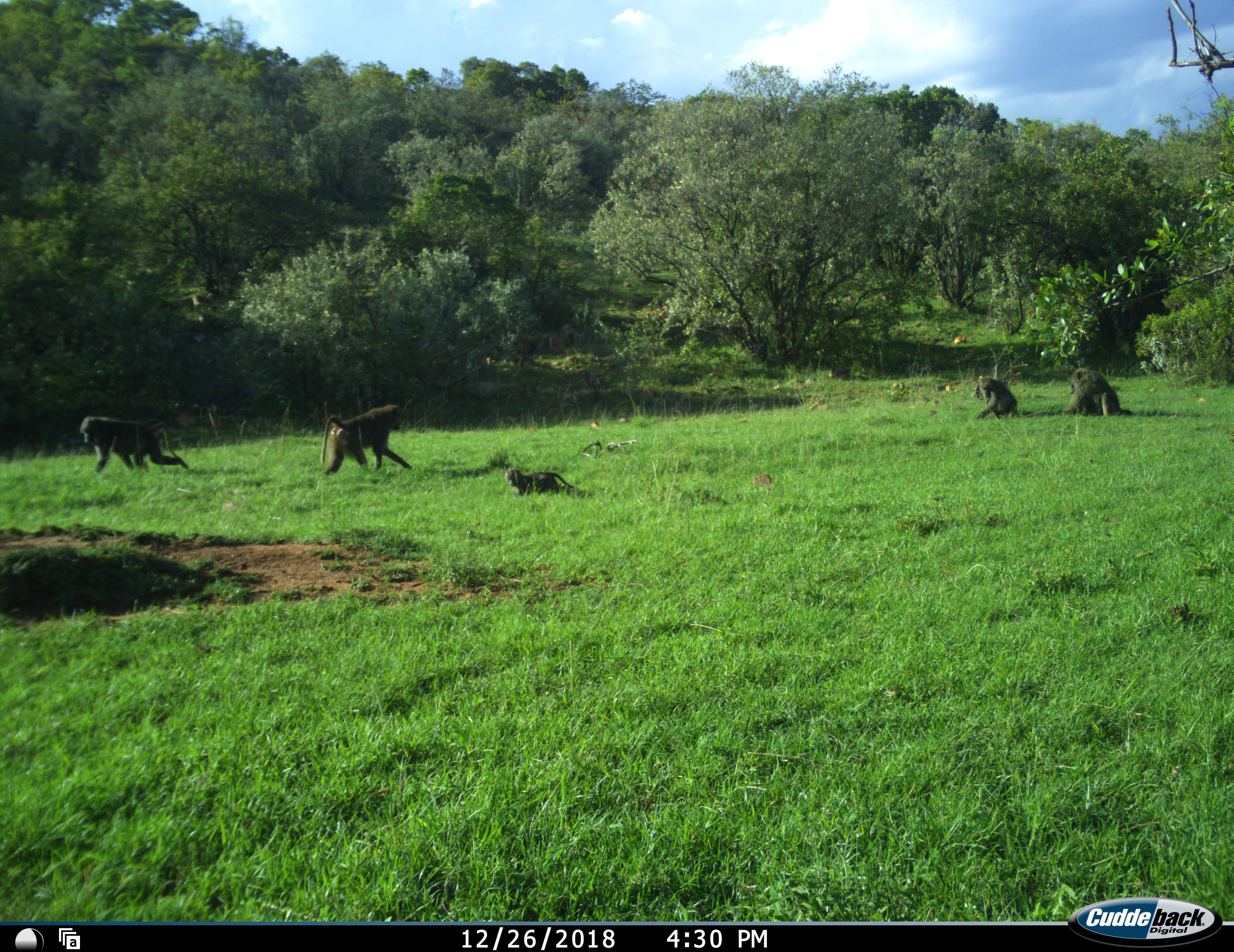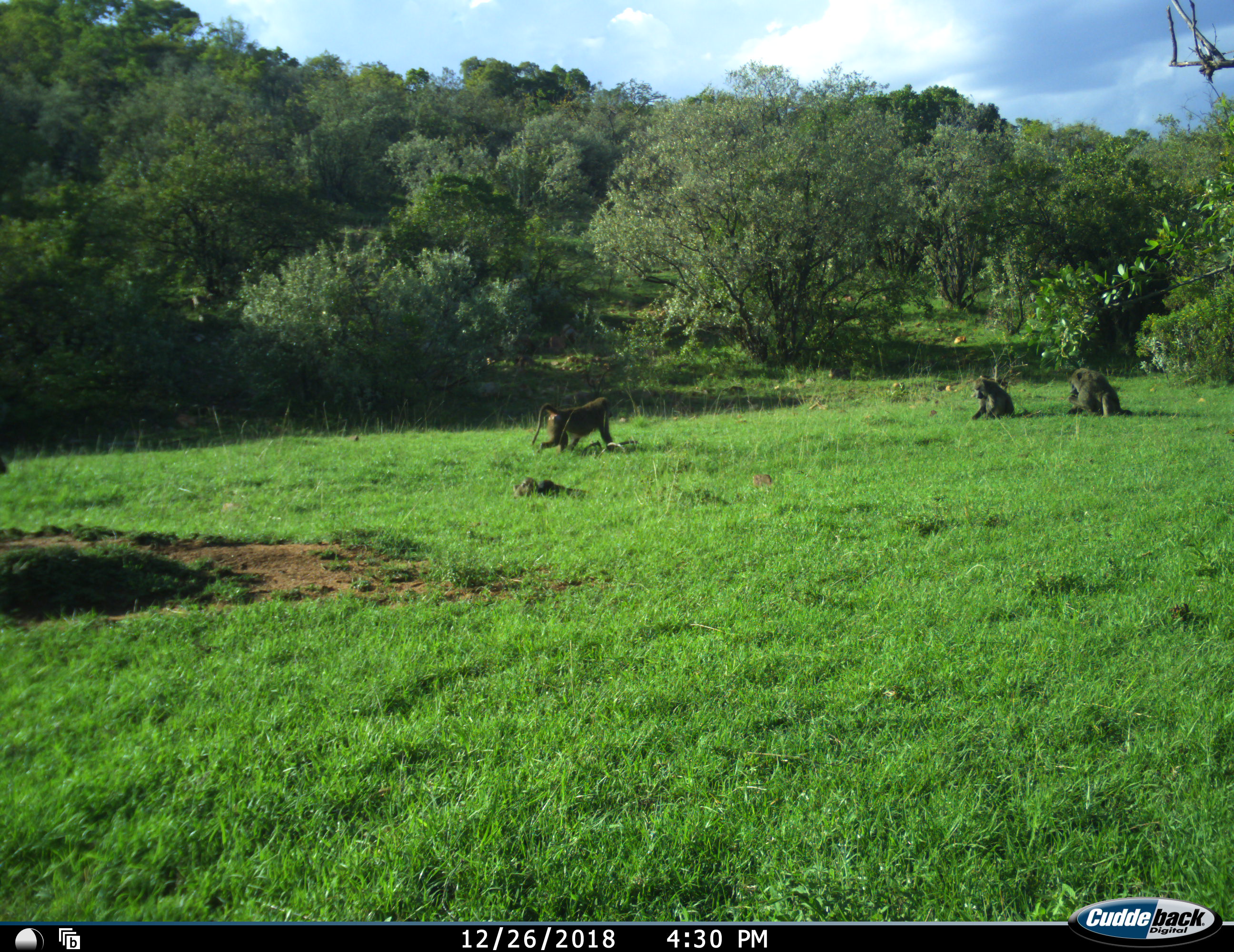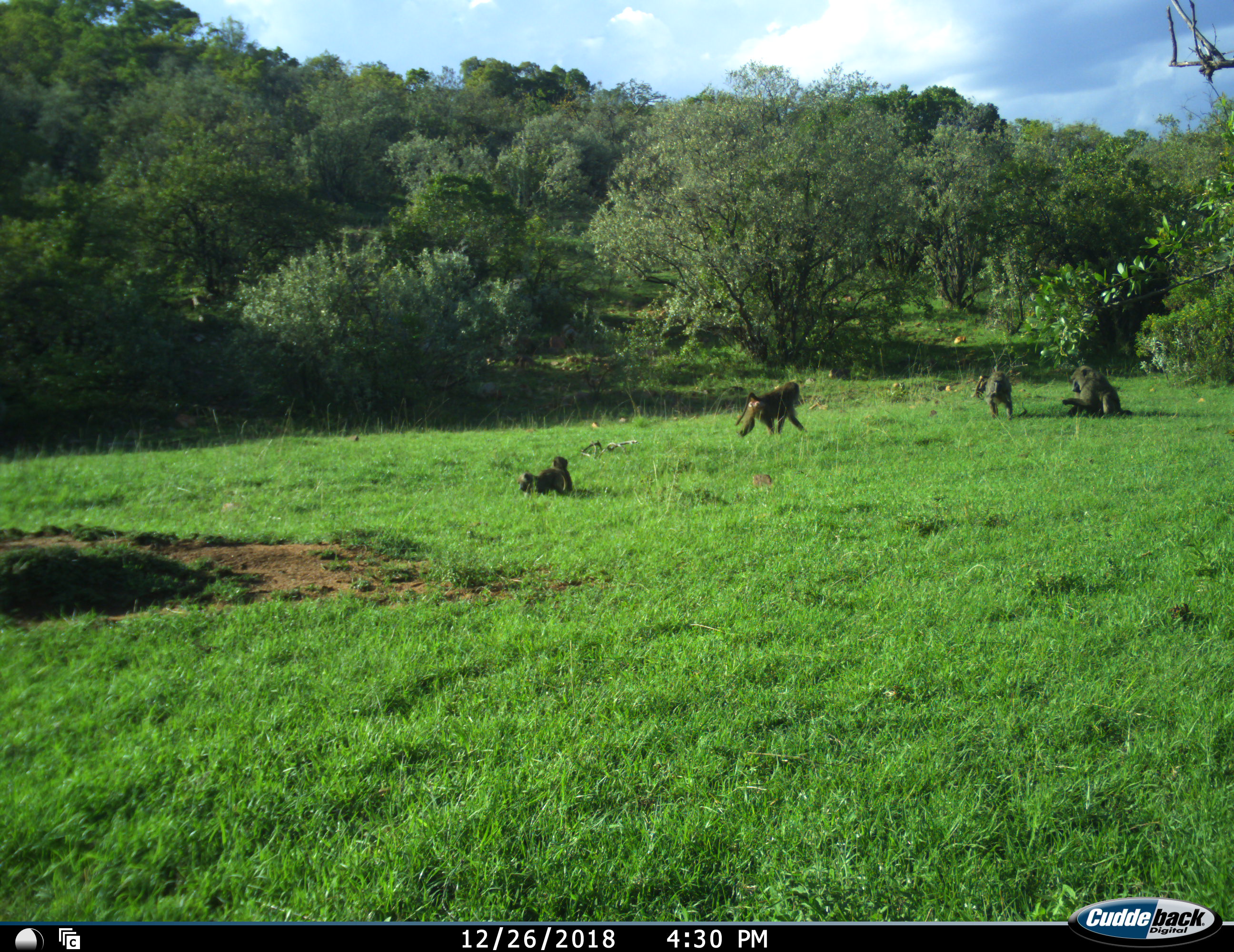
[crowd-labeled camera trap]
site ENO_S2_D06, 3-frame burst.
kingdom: Animalia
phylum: Chordata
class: Mammalia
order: Primates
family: Cercopithecidae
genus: Papio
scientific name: Papio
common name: baboon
Baboon (Papio), count 5. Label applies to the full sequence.